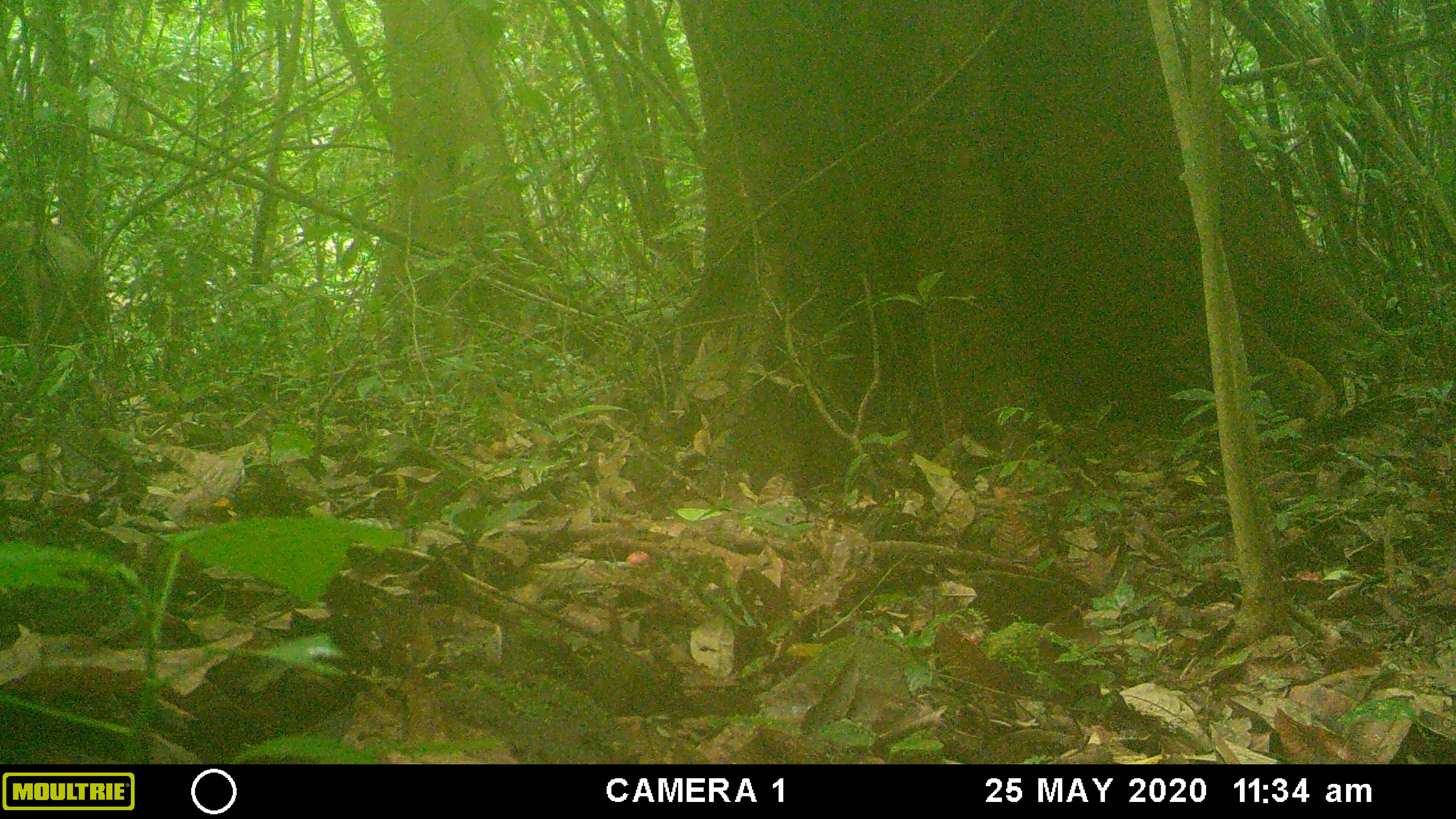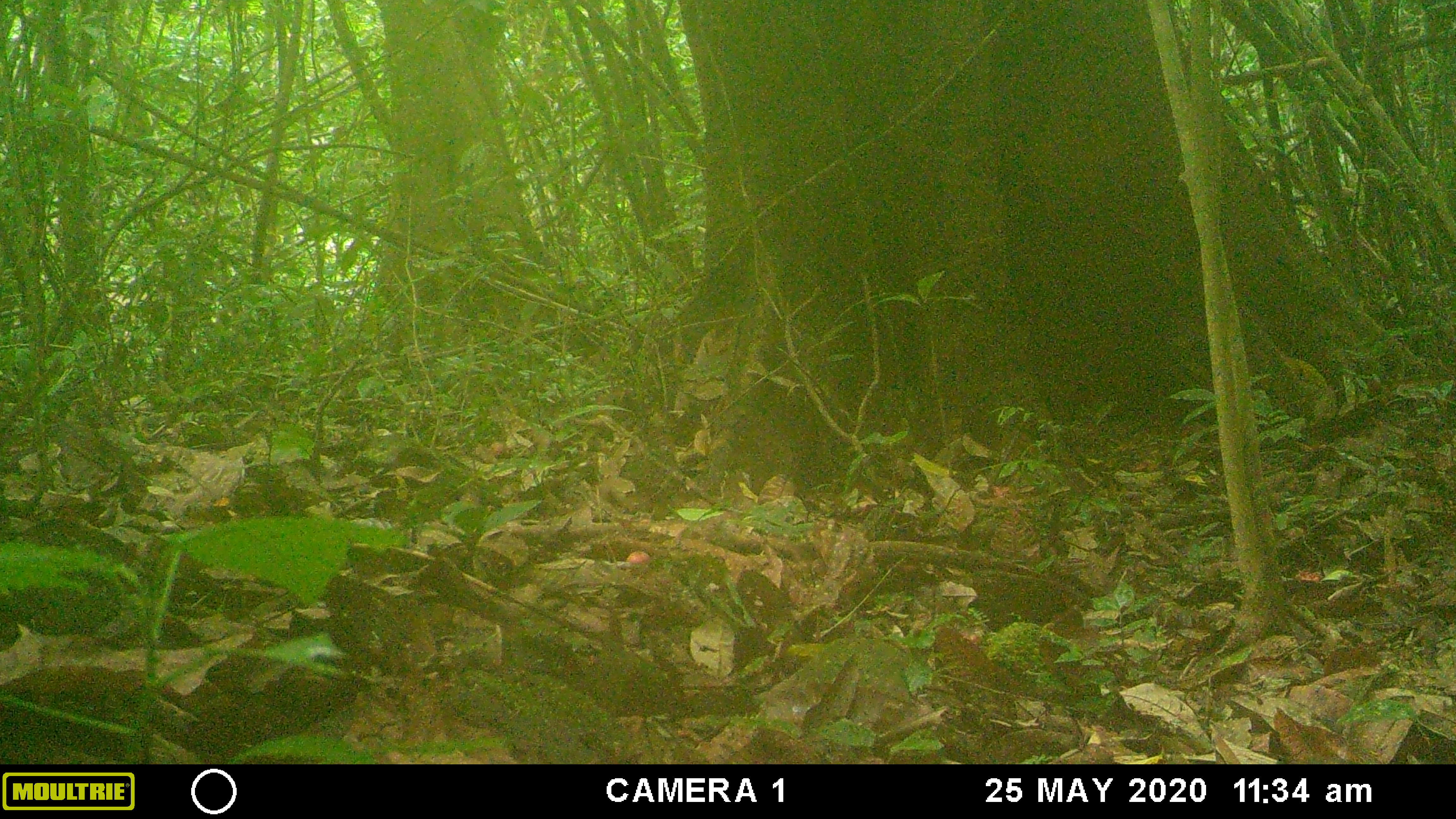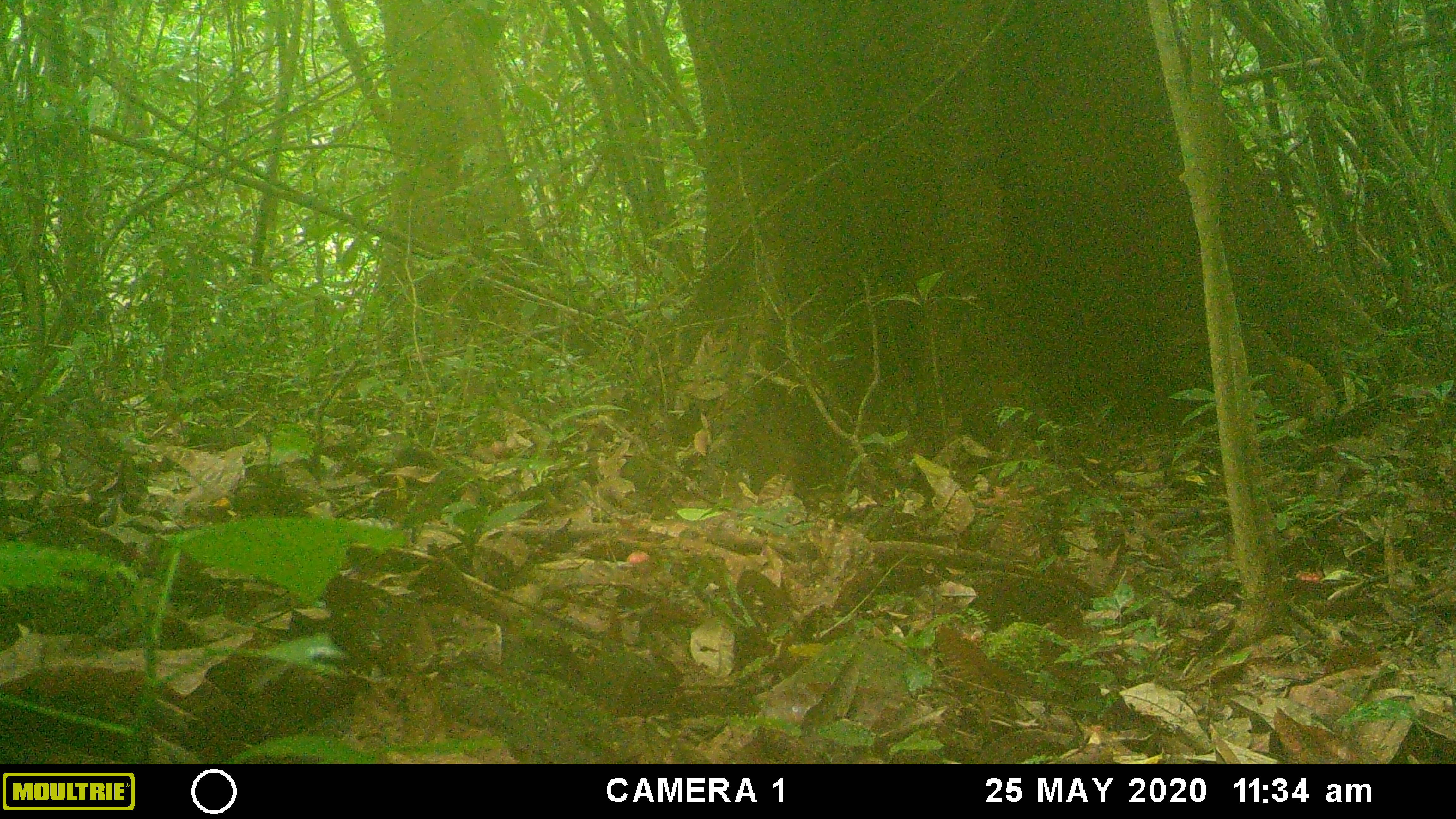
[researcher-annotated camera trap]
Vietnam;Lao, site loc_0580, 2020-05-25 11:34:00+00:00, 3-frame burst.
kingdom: Animalia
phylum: Chordata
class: Mammalia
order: Artiodactyla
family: Suidae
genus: Sus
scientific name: Sus scrofa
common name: eurasian wild pig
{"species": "eurasian wild pig (Sus scrofa)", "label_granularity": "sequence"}